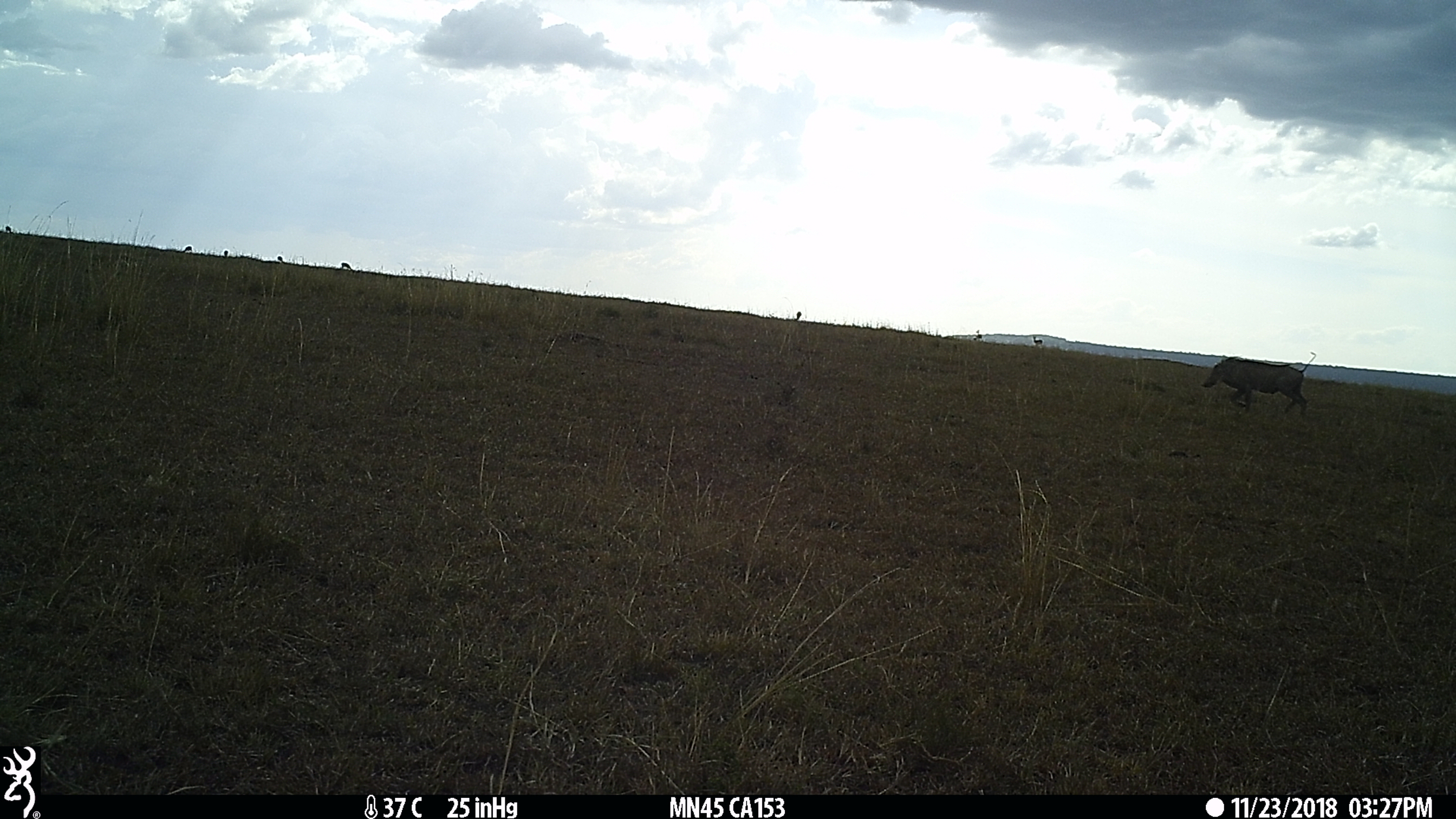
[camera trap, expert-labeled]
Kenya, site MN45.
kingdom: Animalia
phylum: Chordata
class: Mammalia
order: Artiodactyla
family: Suidae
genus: Phacochoerus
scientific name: Phacochoerus africanus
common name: common warthog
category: warthog